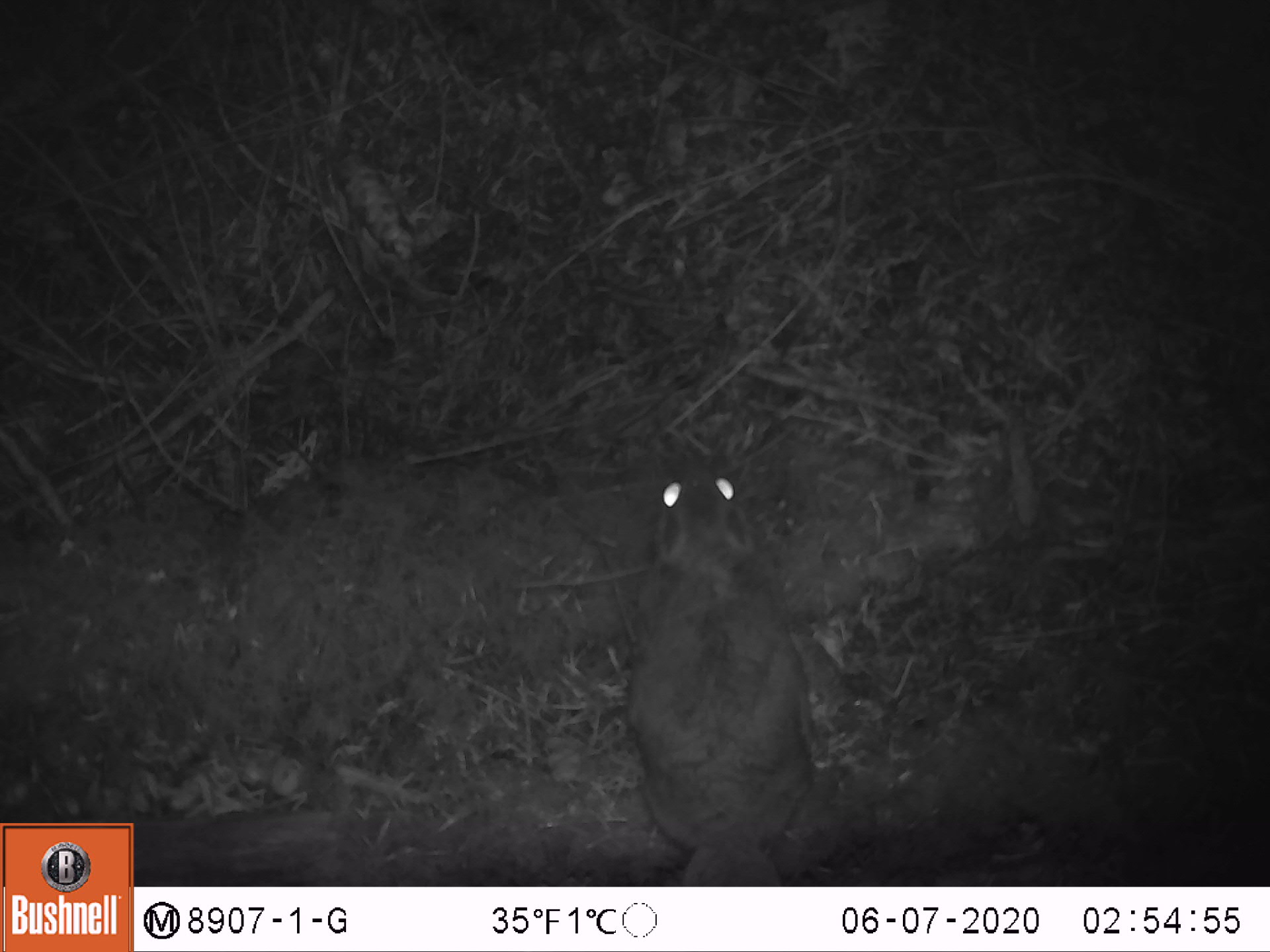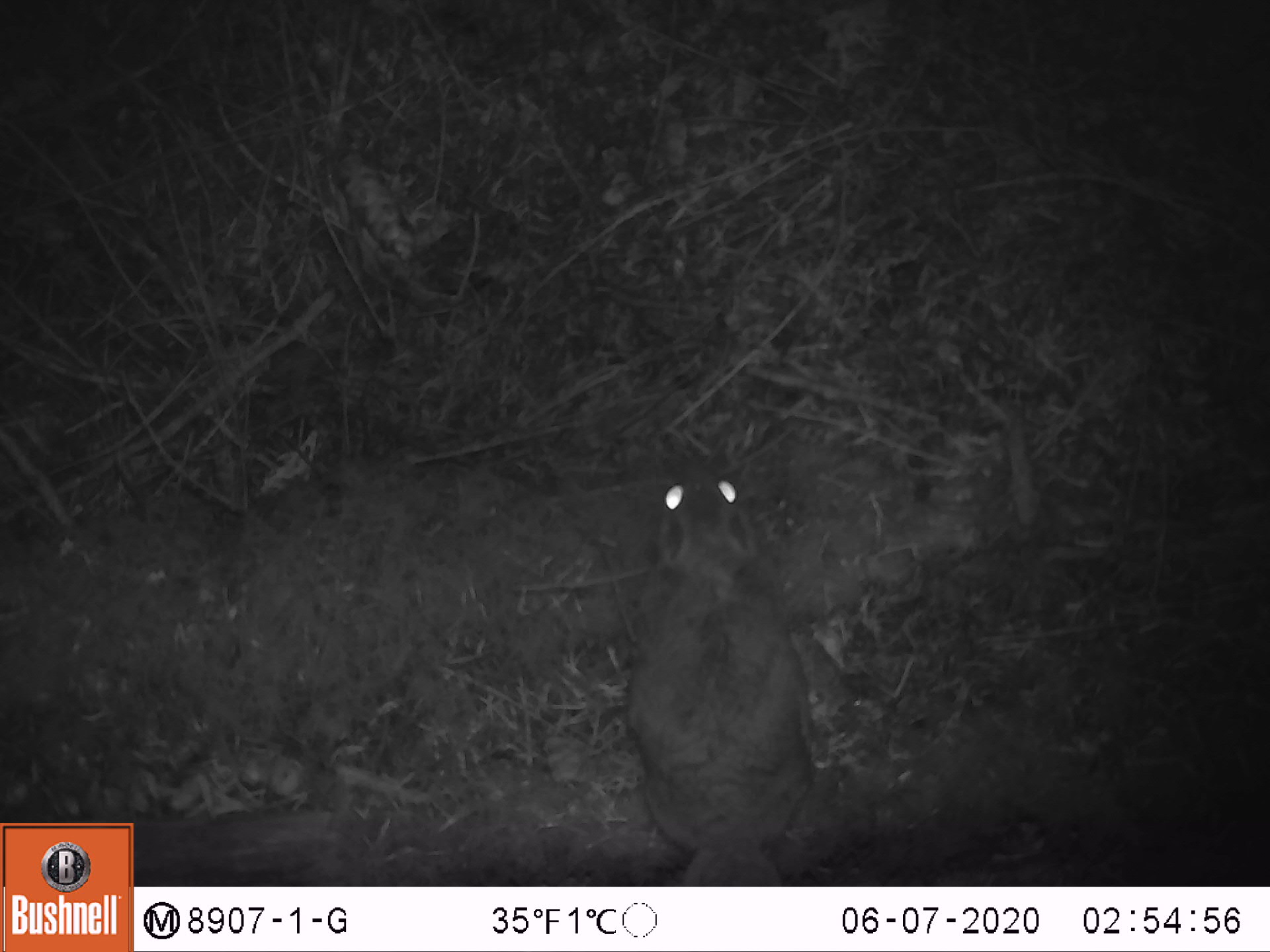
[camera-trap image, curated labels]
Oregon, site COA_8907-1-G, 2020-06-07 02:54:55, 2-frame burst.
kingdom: Animalia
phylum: Chordata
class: Mammalia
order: Rodentia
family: Sciuridae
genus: Glaucomys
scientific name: Glaucomys oregonensis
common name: humboldt's flying squirrel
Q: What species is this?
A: Humboldt's flying squirrel (Glaucomys oregonensis).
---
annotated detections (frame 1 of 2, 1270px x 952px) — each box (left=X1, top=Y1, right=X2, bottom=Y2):
humboldt's flying squirrel: (left=619, top=442, right=821, bottom=882)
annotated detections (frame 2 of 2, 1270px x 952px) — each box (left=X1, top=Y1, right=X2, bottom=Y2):
humboldt's flying squirrel: (left=619, top=432, right=823, bottom=883)